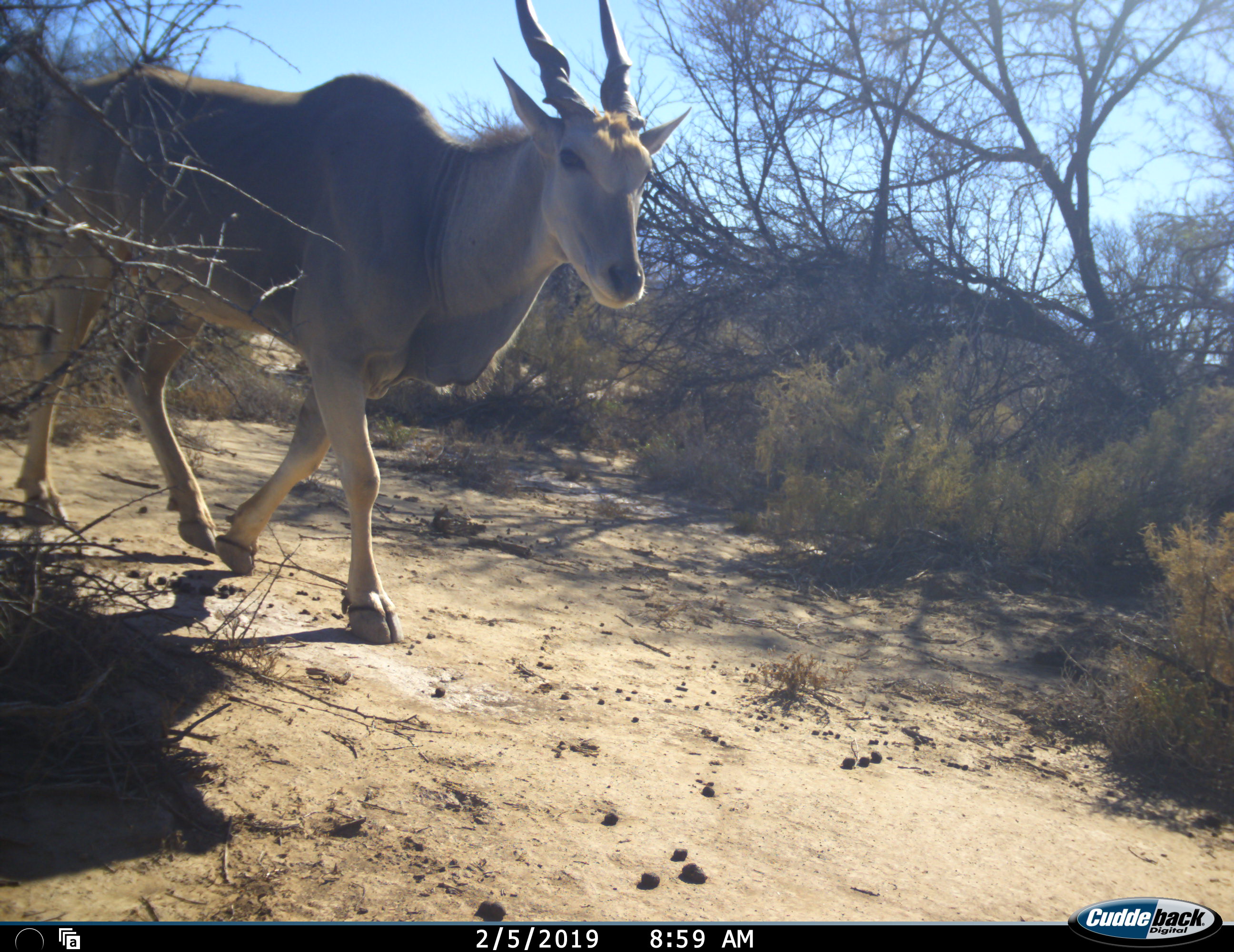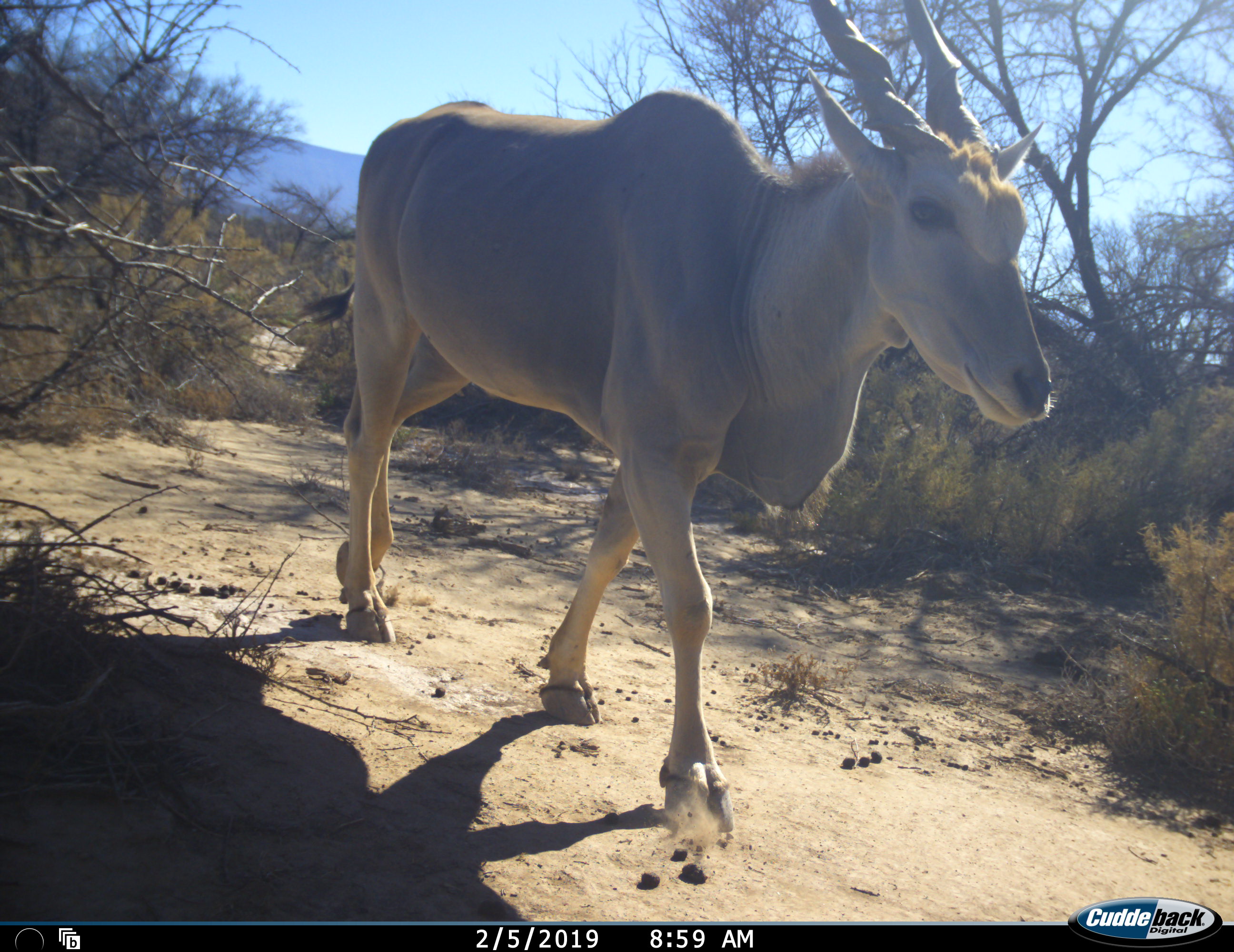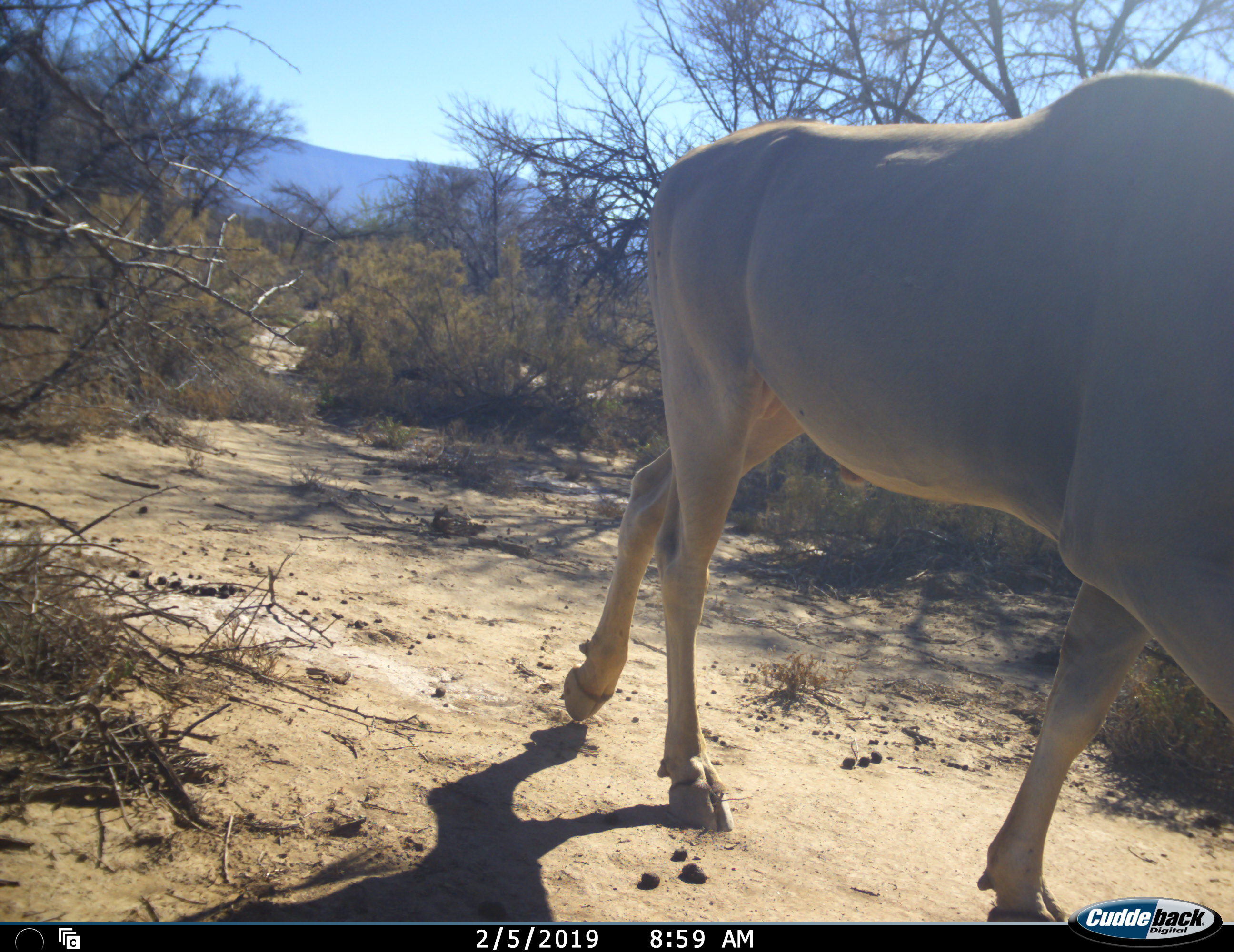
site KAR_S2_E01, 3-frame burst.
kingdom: Animalia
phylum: Chordata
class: Mammalia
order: Artiodactyla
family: Bovidae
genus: Tragelaphus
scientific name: Tragelaphus oryx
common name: eland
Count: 1.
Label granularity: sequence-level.